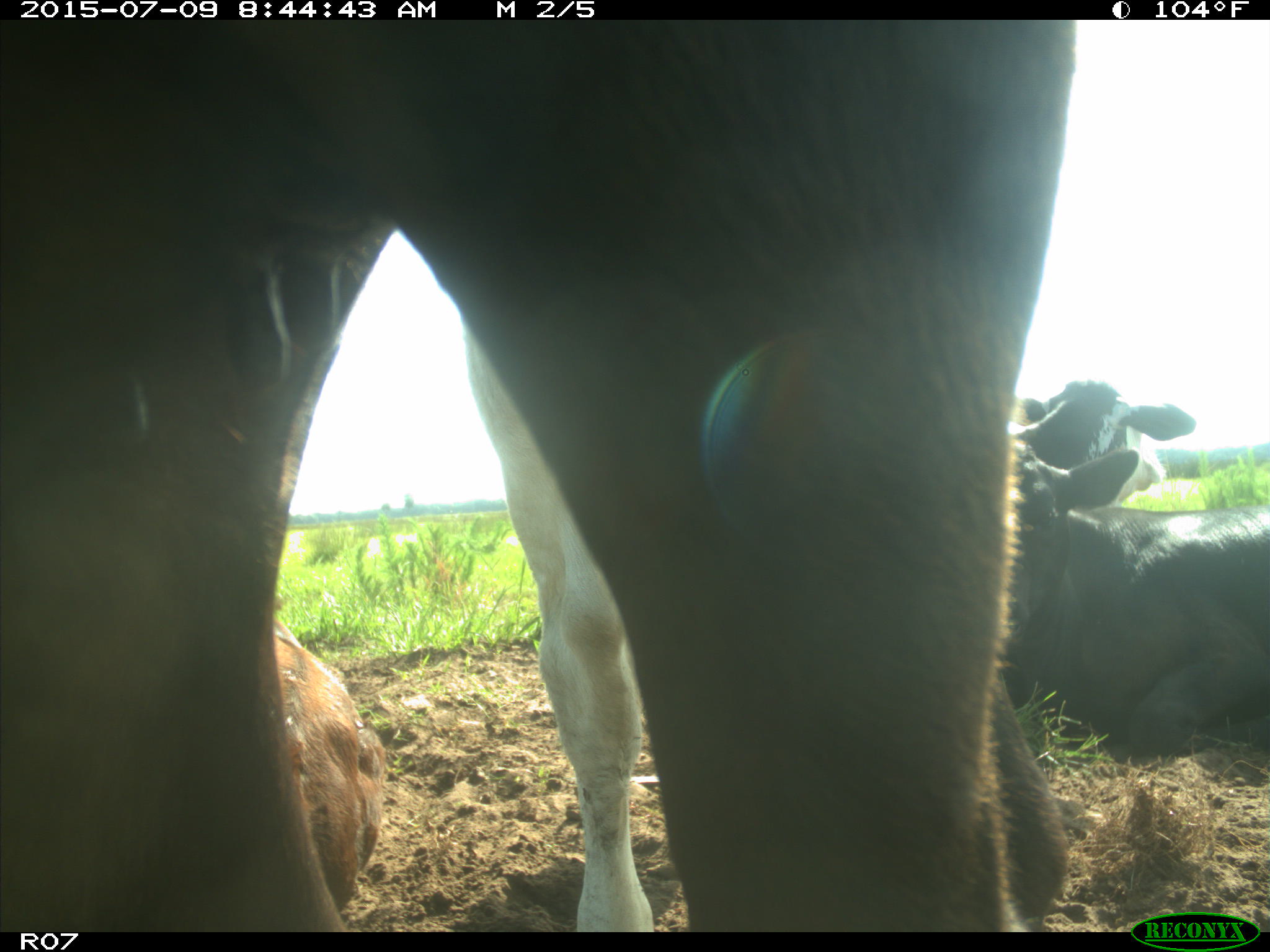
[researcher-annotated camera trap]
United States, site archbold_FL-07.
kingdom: Animalia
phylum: Chordata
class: Mammalia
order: Artiodactyla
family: Bovidae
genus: Bos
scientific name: Bos taurus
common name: domestic cow